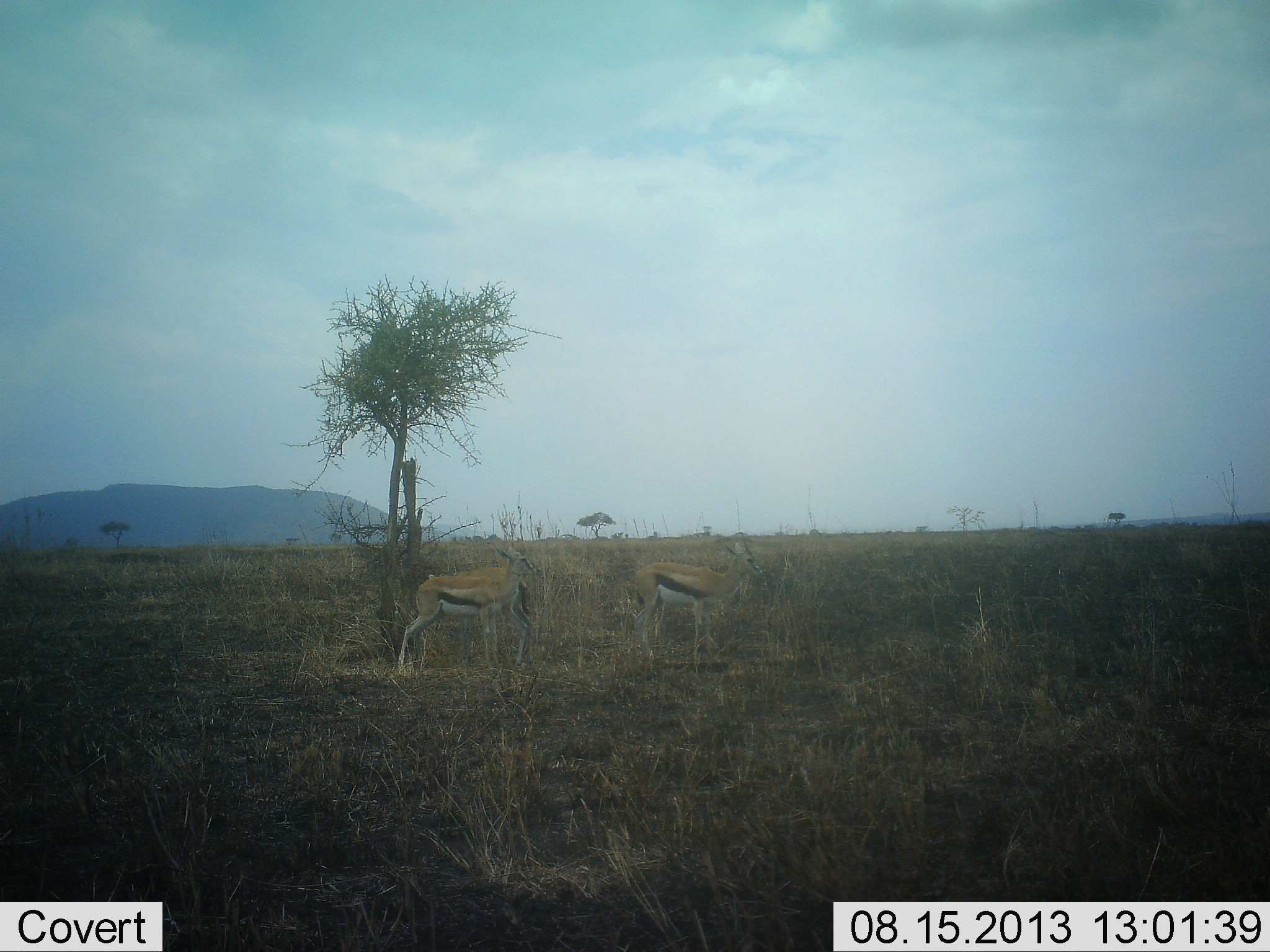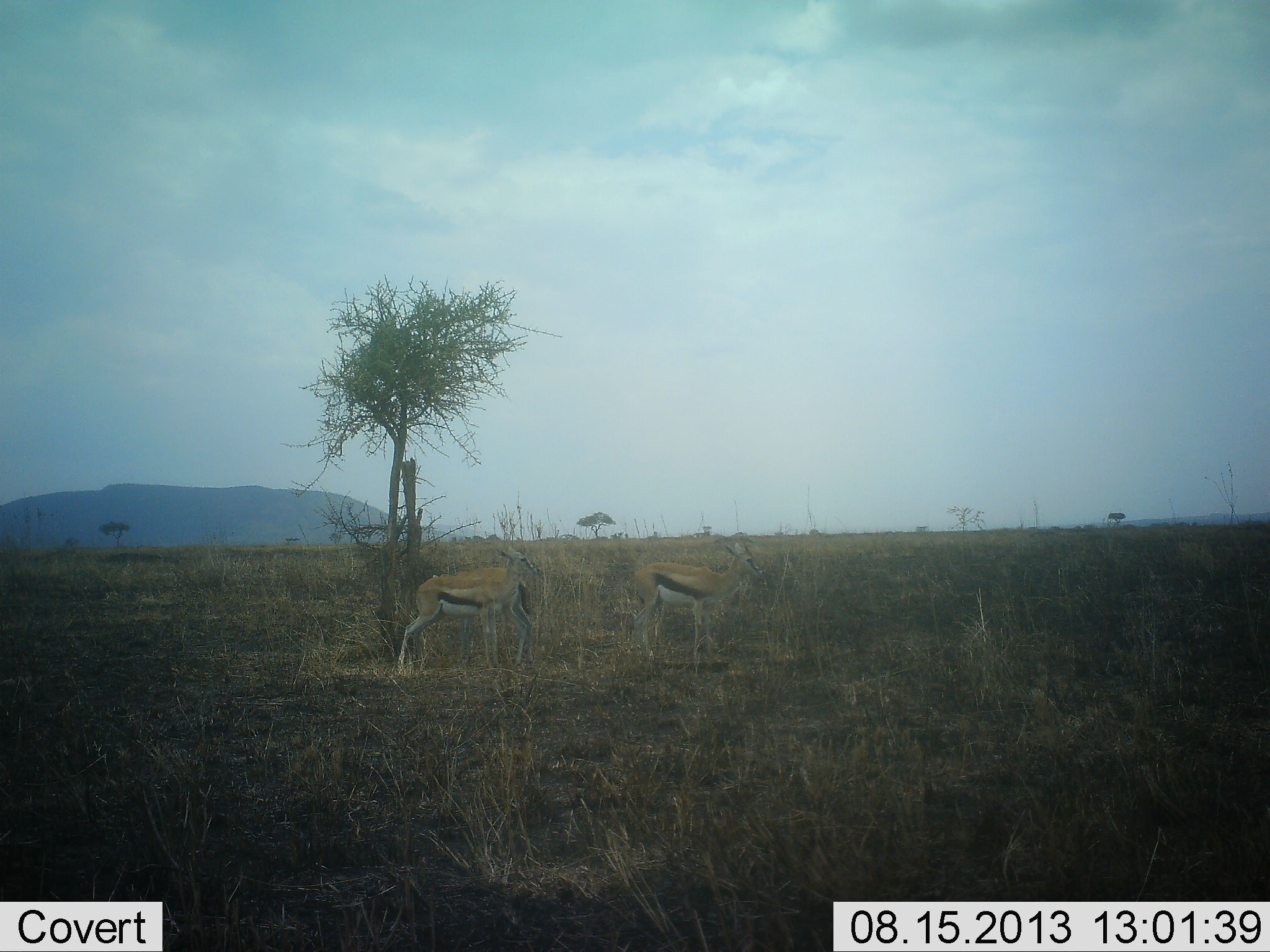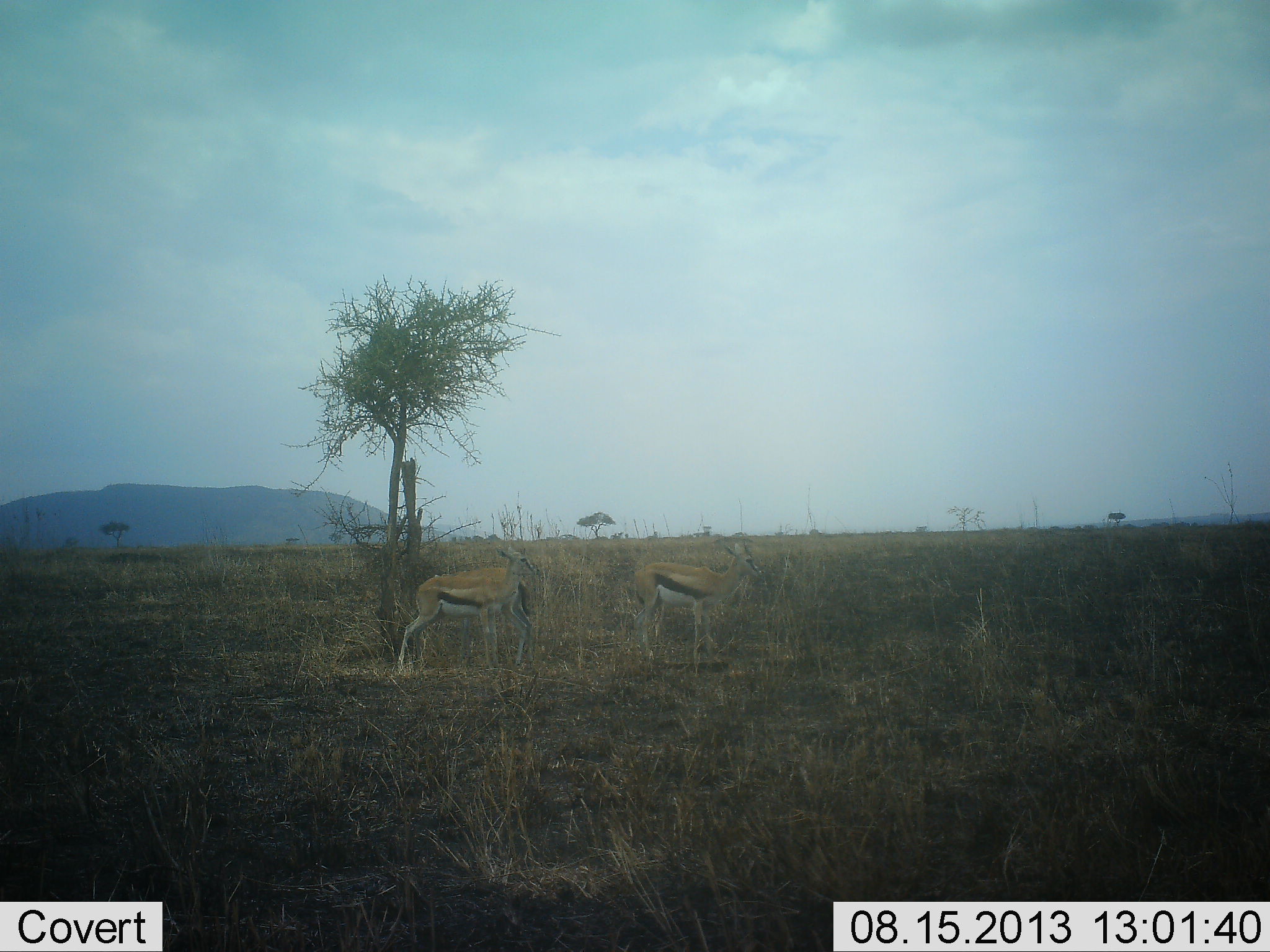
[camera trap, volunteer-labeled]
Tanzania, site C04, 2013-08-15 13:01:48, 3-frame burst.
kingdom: Animalia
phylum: Chordata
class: Mammalia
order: Artiodactyla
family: Bovidae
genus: Eudorcas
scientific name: Eudorcas thomsonii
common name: thomson's gazelle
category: gazellethomsons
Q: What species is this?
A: Gazellethomsons (thomson's gazelle) (Eudorcas thomsonii).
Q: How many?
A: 2.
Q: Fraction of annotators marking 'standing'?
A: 93%.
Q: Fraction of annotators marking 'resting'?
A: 0%.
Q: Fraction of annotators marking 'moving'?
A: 3%.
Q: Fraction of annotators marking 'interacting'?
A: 0%.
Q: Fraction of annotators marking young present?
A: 3%.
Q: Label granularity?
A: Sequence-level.